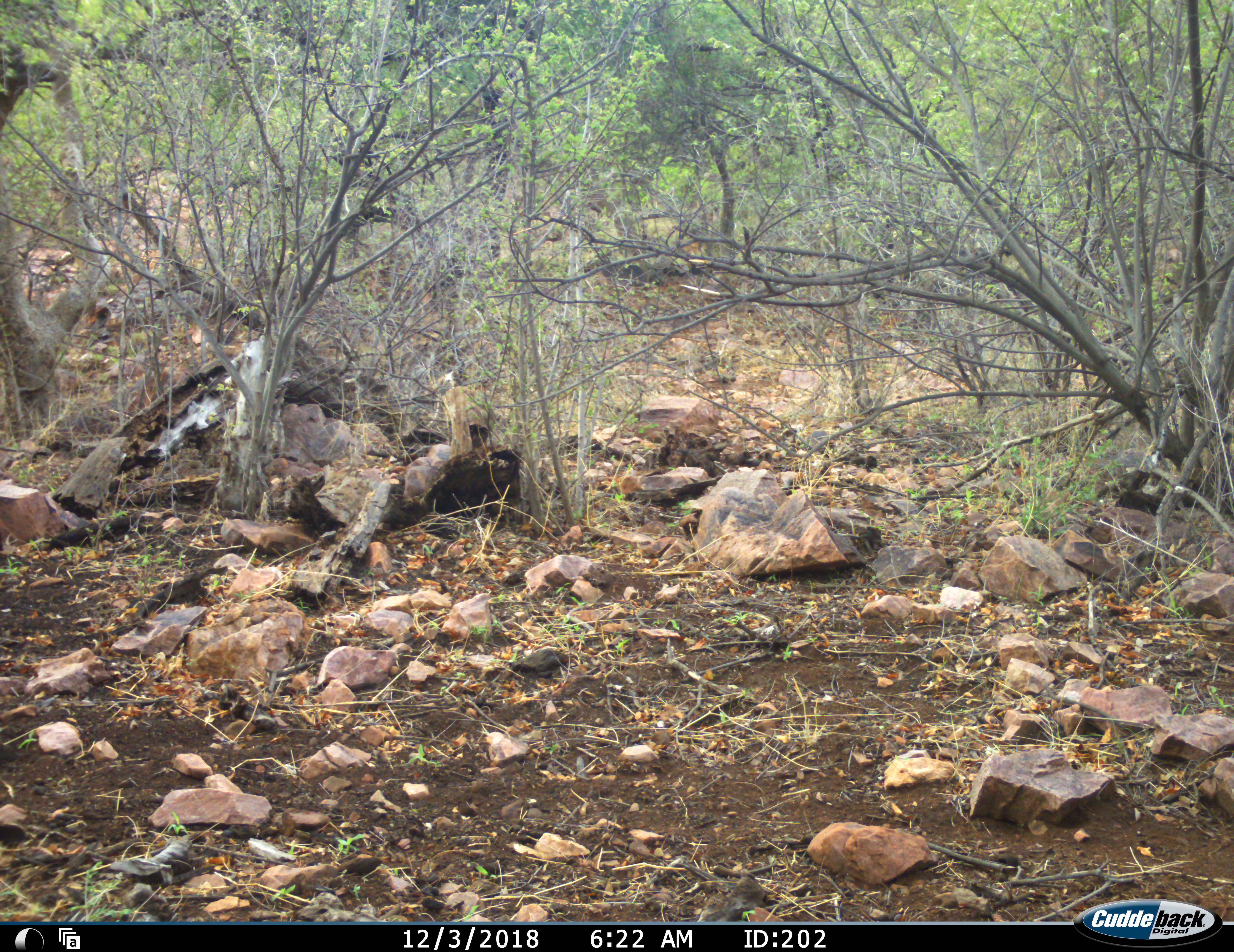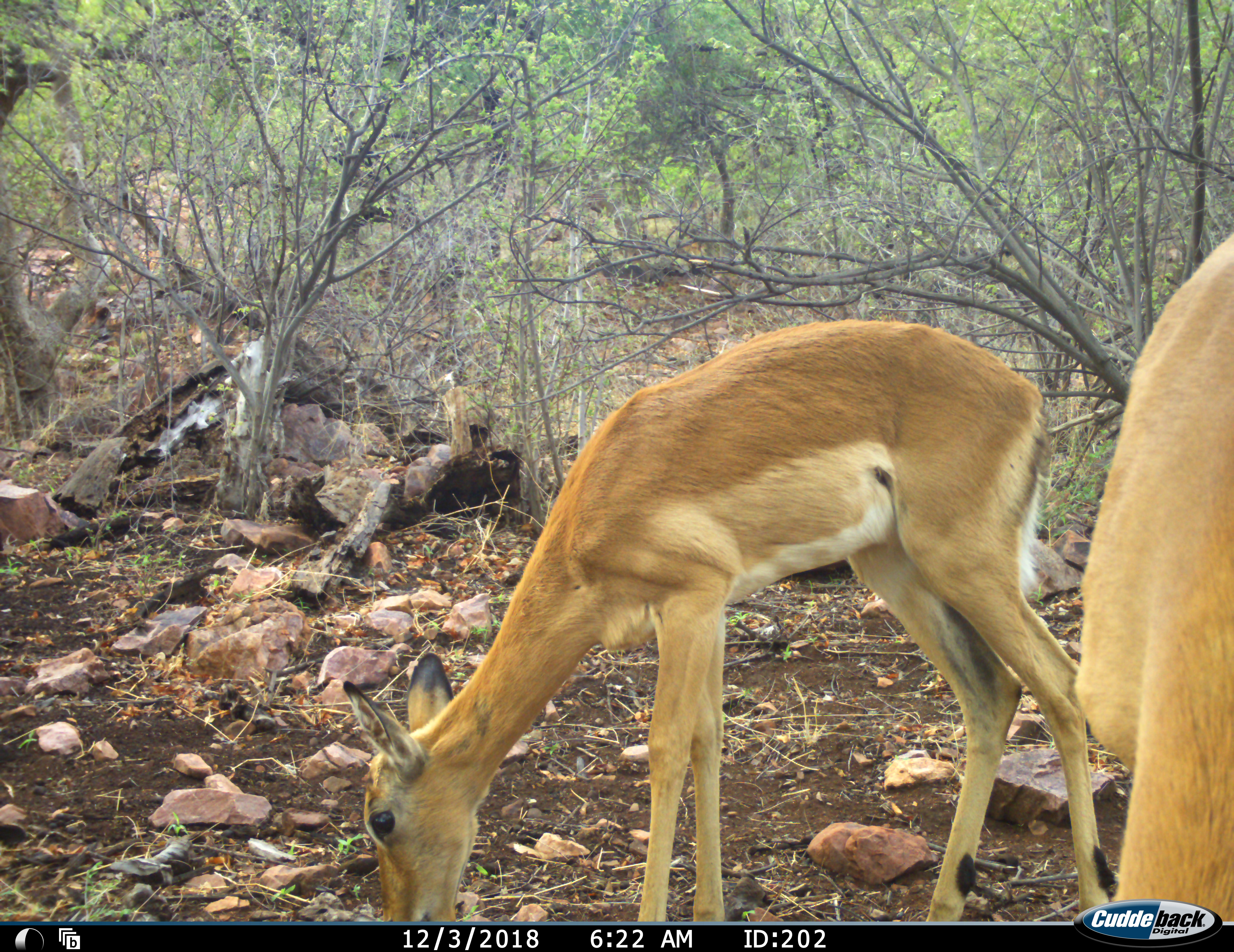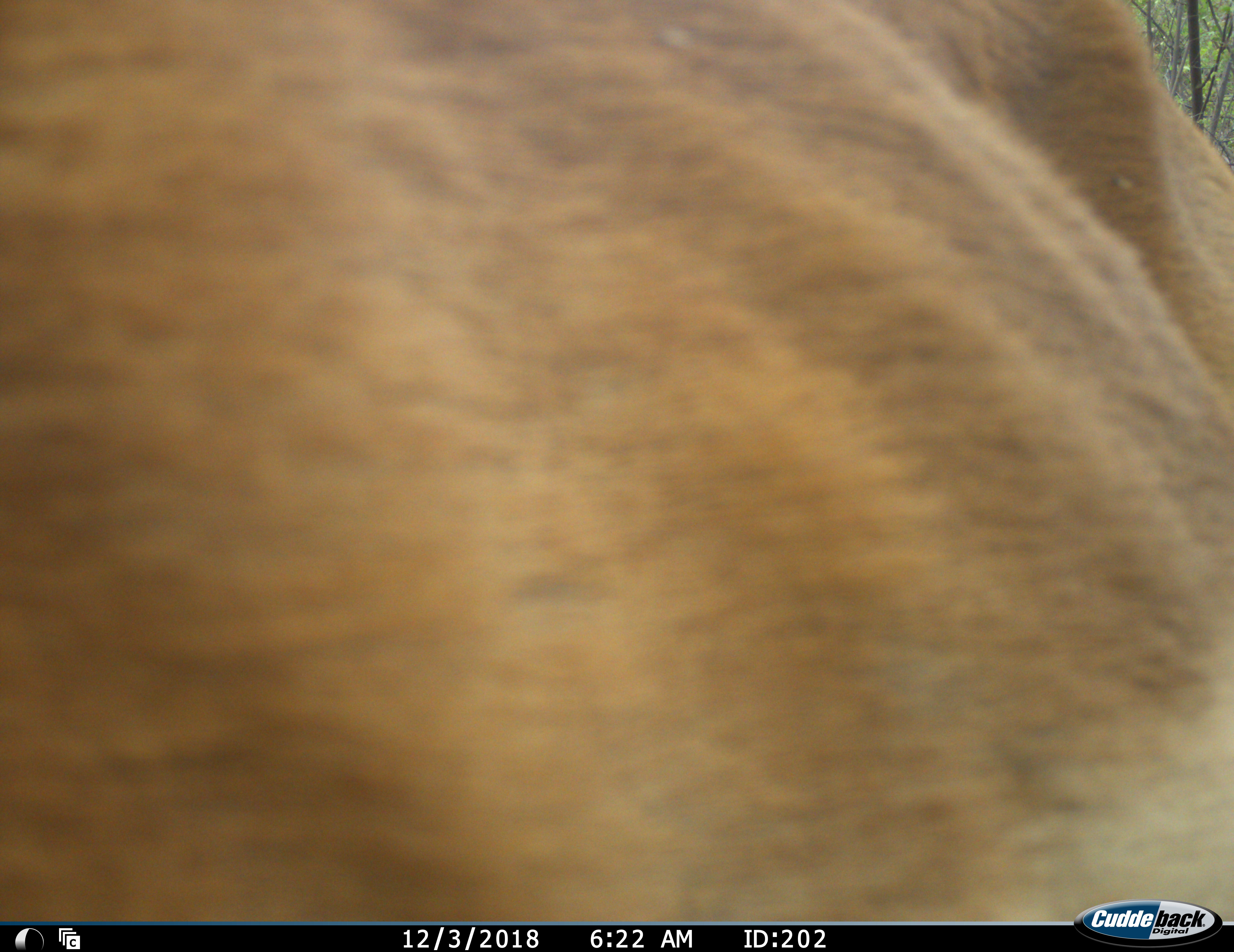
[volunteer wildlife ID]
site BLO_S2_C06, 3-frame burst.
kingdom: Animalia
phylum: Chordata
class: Mammalia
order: Artiodactyla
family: Bovidae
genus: Aepyceros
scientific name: Aepyceros melampus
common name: impala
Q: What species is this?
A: Impala (Aepyceros melampus).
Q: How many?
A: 2.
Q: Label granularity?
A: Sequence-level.